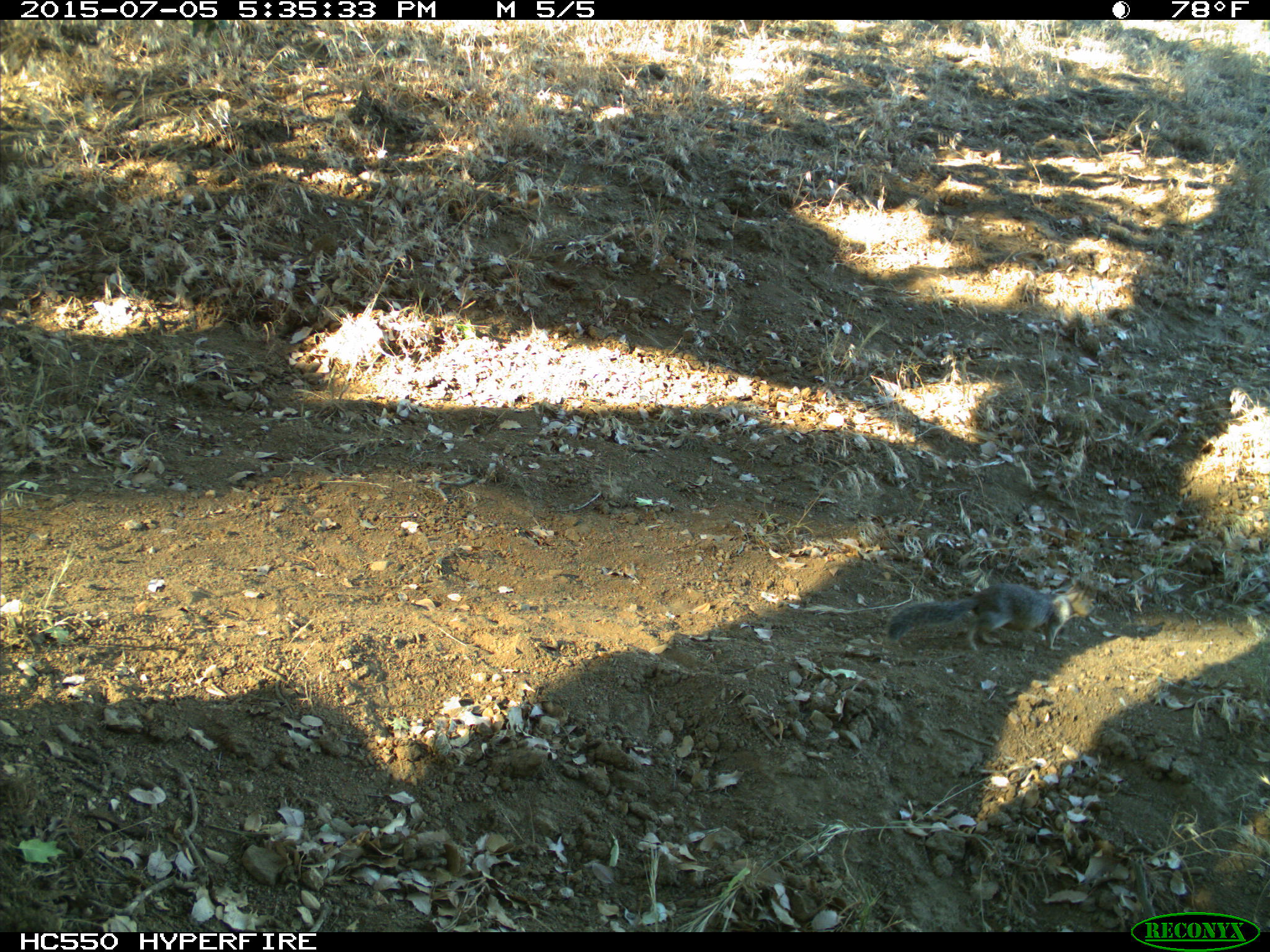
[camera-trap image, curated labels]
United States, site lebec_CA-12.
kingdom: Animalia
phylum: Chordata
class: Mammalia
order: Rodentia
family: Sciuridae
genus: Otospermophilus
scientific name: Otospermophilus beecheyi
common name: california ground squirrel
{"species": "Otospermophilus beecheyi (california ground squirrel)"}